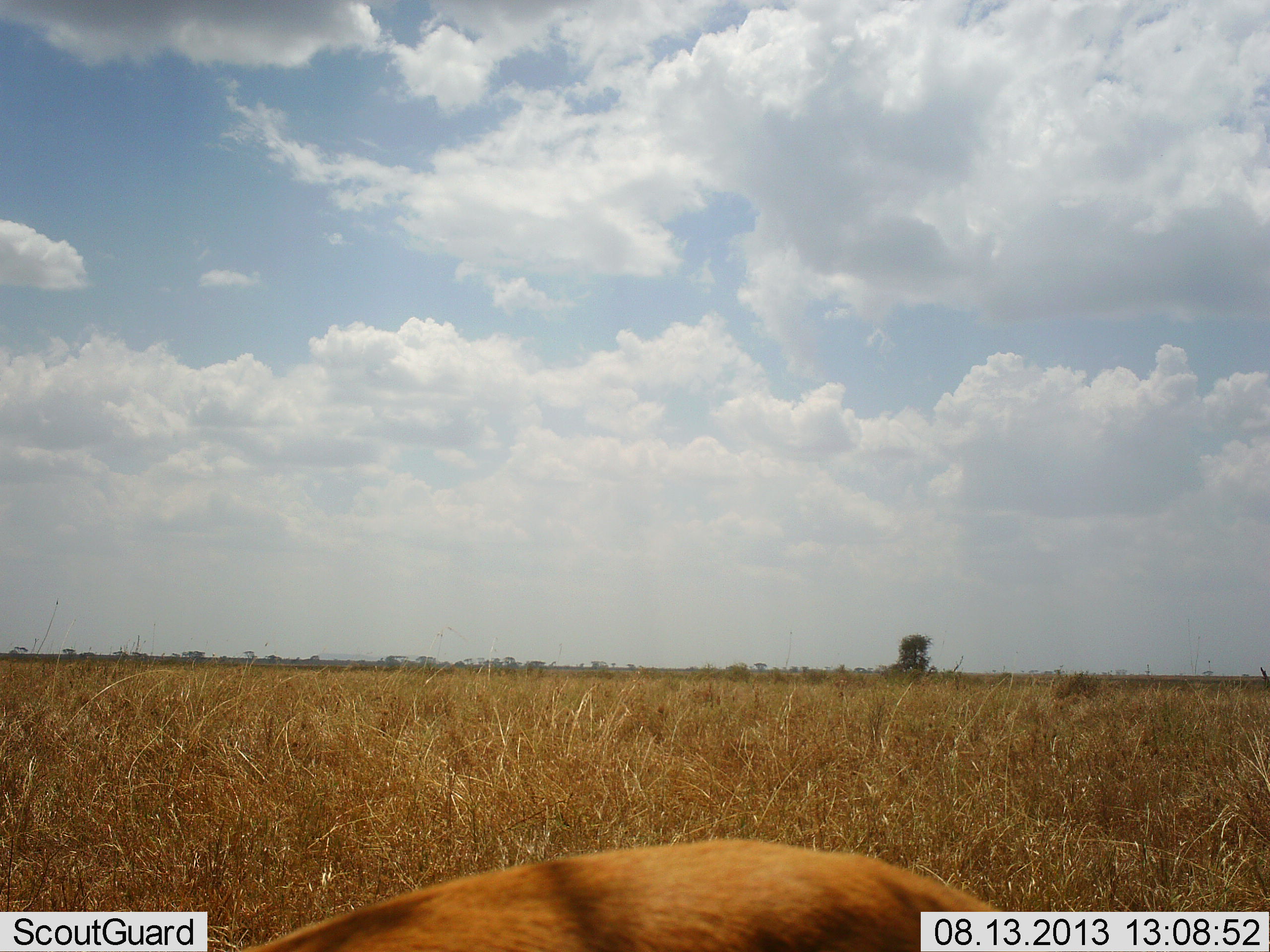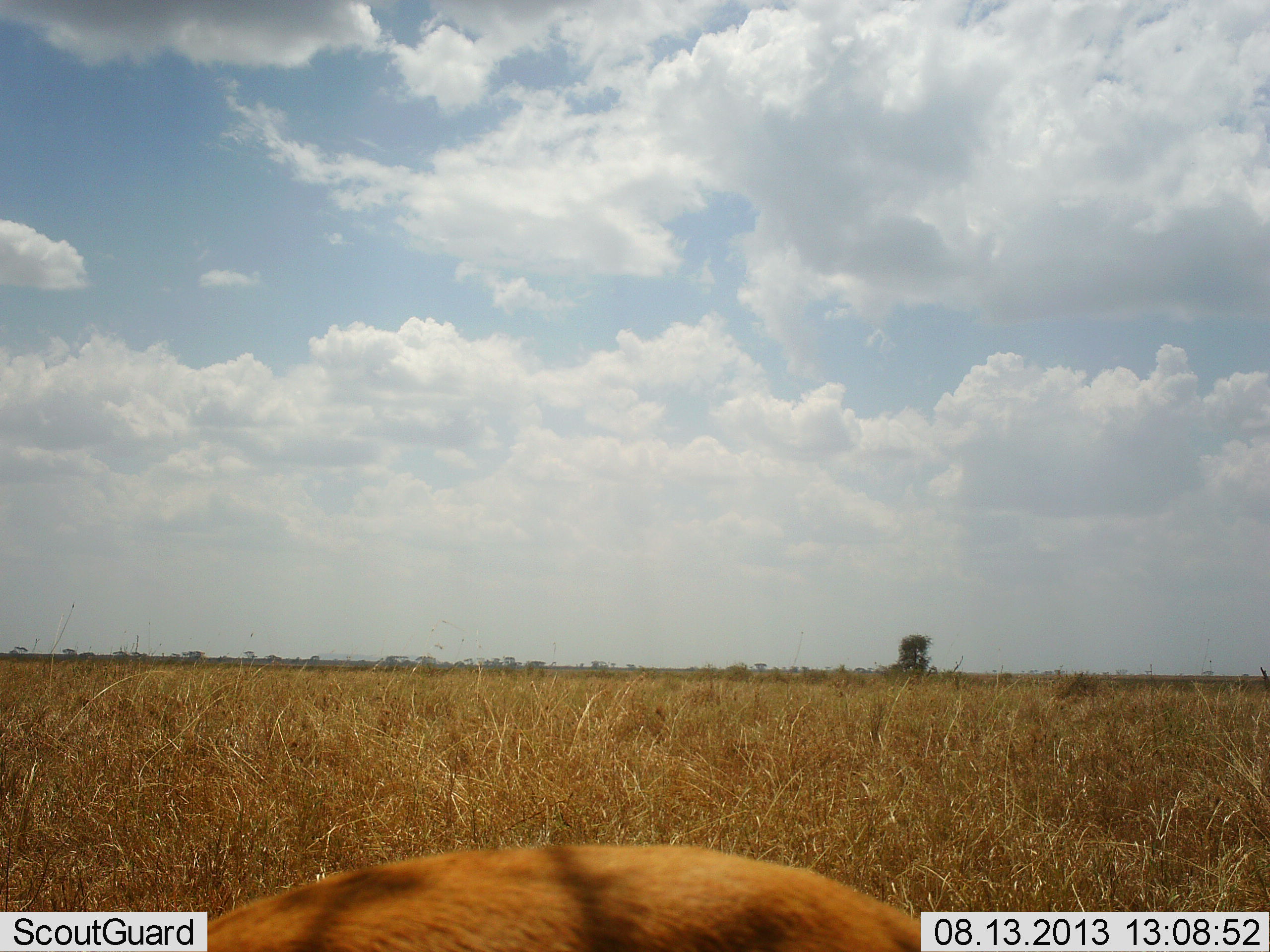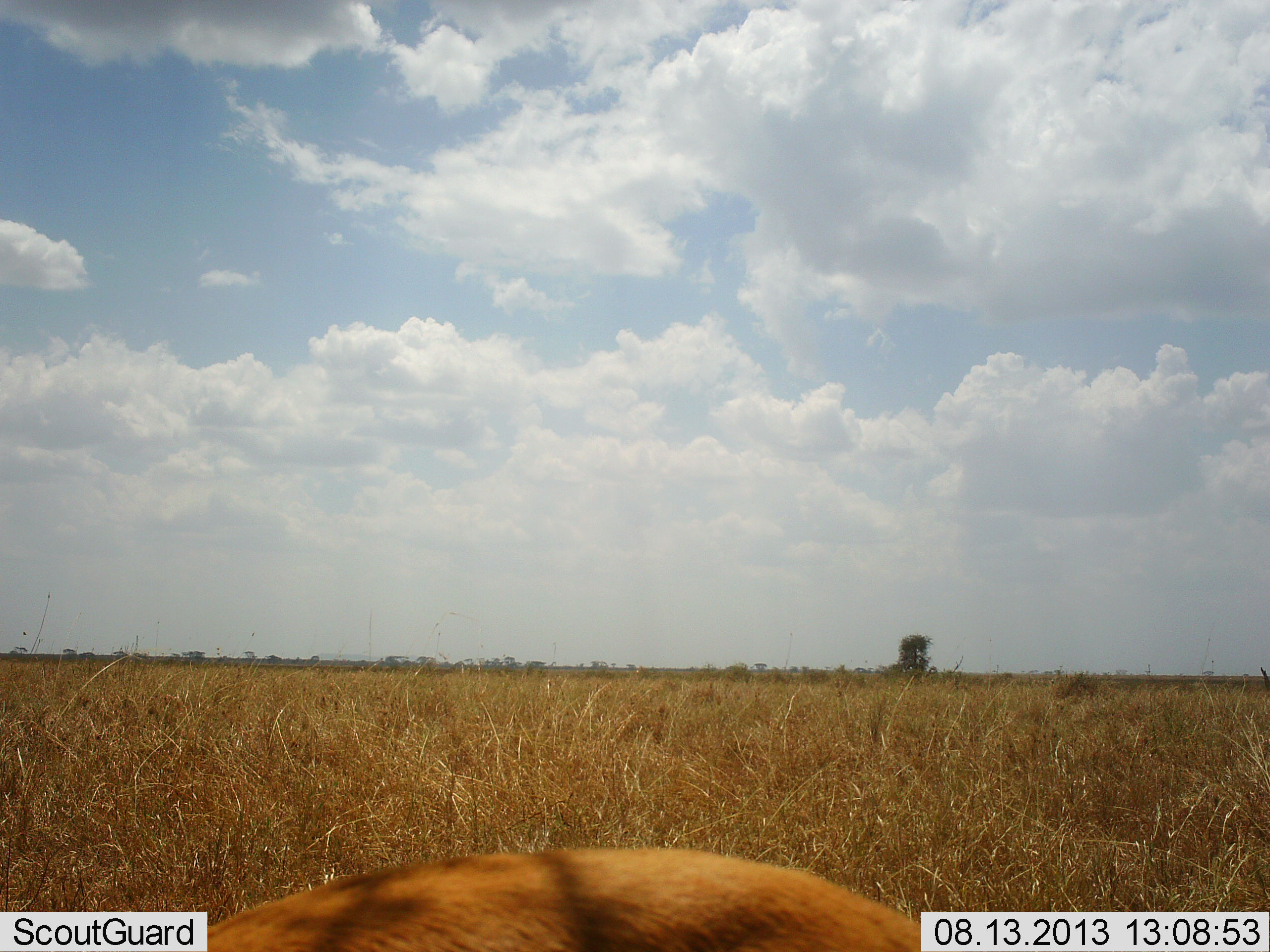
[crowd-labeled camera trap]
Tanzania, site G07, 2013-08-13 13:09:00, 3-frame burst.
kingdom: Animalia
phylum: Chordata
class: Mammalia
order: Artiodactyla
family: Bovidae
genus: Eudorcas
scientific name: Eudorcas thomsonii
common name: thomson's gazelle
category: gazellethomsons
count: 1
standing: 38%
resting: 0%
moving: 31%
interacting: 0%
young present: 0%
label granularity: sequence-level